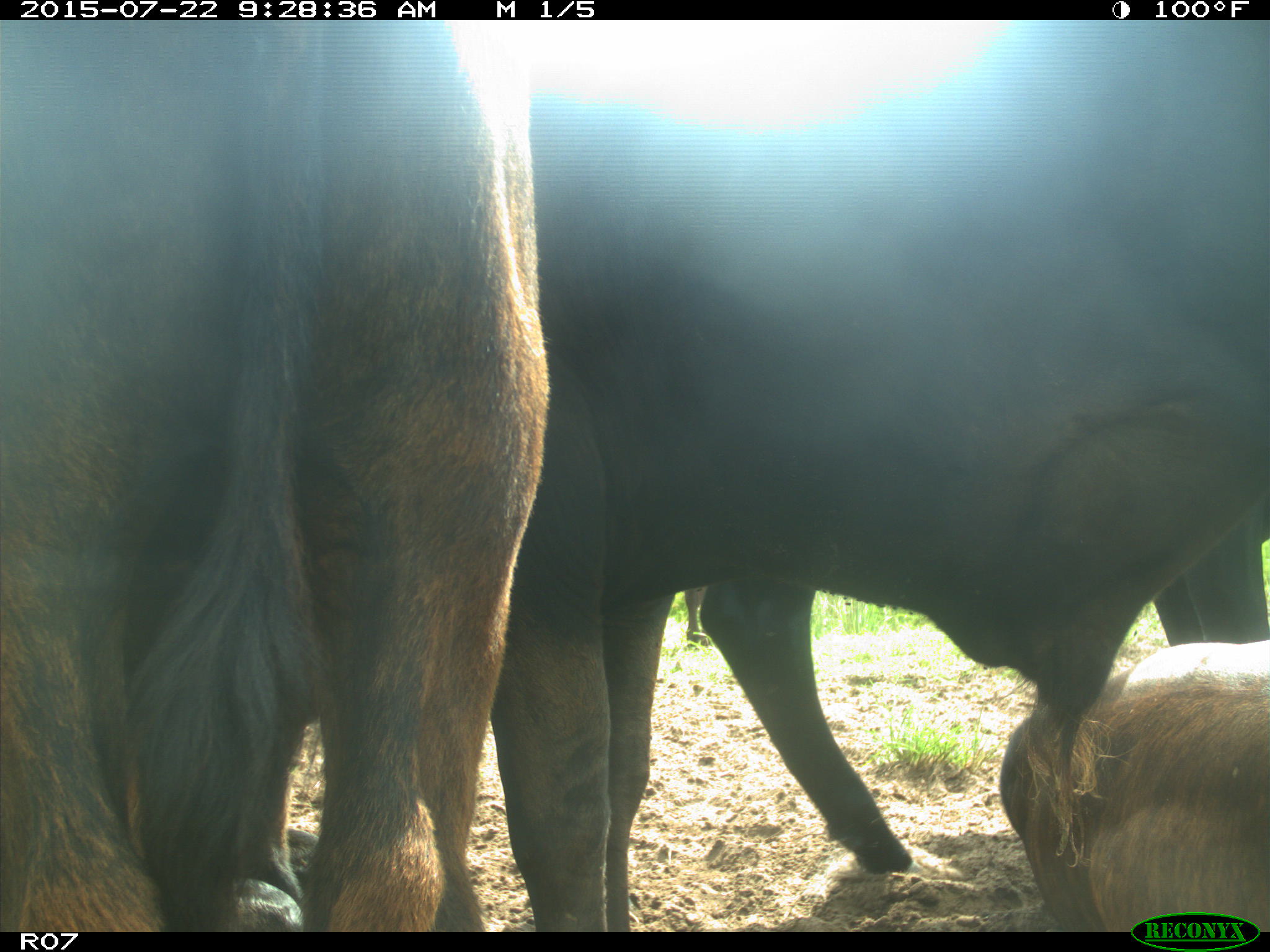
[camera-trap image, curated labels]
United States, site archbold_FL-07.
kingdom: Animalia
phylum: Chordata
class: Mammalia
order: Artiodactyla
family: Bovidae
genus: Bos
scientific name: Bos taurus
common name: domestic cow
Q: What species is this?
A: Bos taurus (domestic cow).